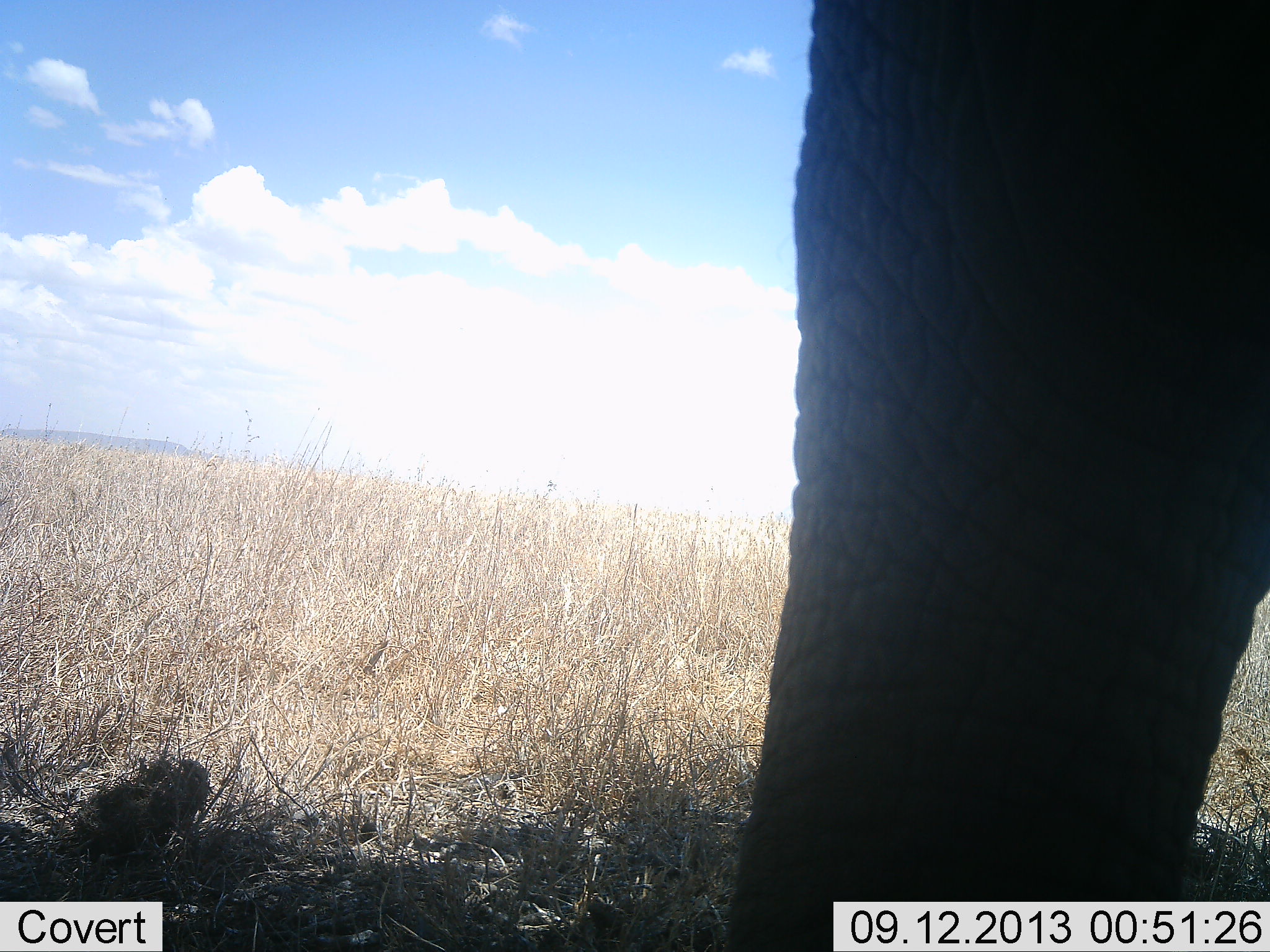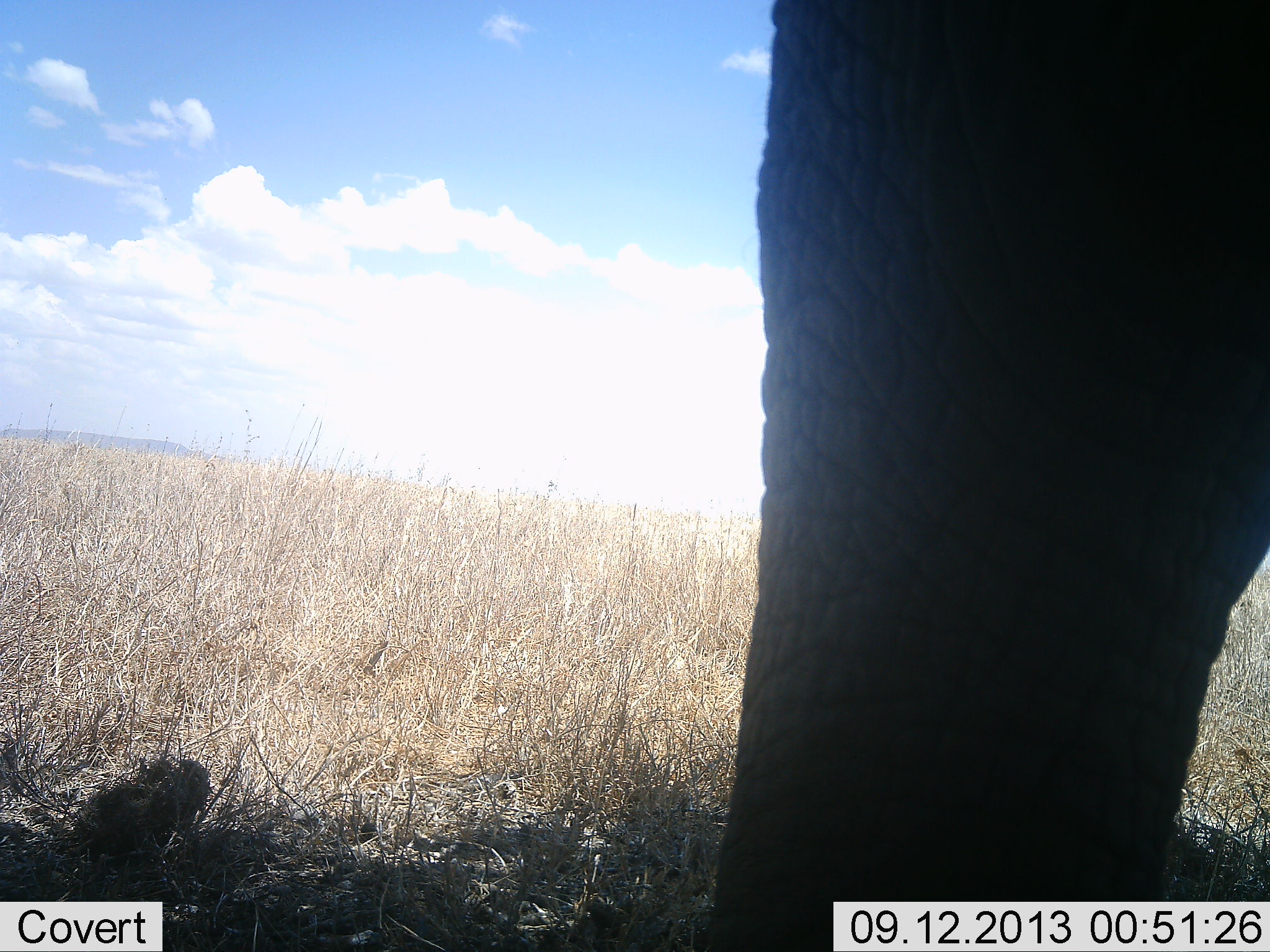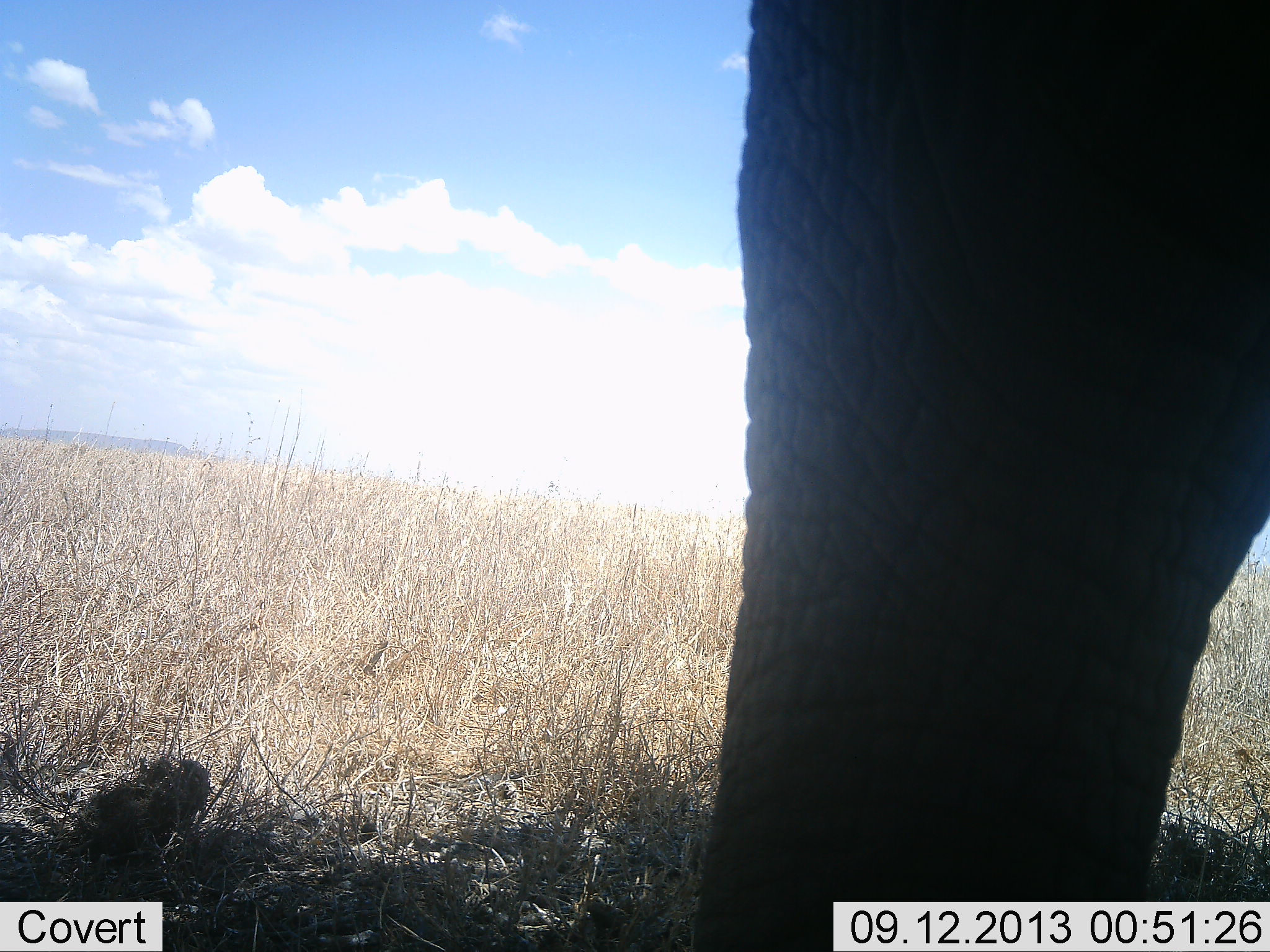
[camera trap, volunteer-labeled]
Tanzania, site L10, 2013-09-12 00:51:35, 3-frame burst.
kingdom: Animalia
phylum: Chordata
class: Mammalia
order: Proboscidea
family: Elephantidae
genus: Loxodonta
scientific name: Loxodonta africana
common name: african bush elephant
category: elephant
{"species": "elephant (african bush elephant) (Loxodonta africana)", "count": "1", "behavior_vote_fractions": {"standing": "91%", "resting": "0%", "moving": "9%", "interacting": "0%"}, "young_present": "0%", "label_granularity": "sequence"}